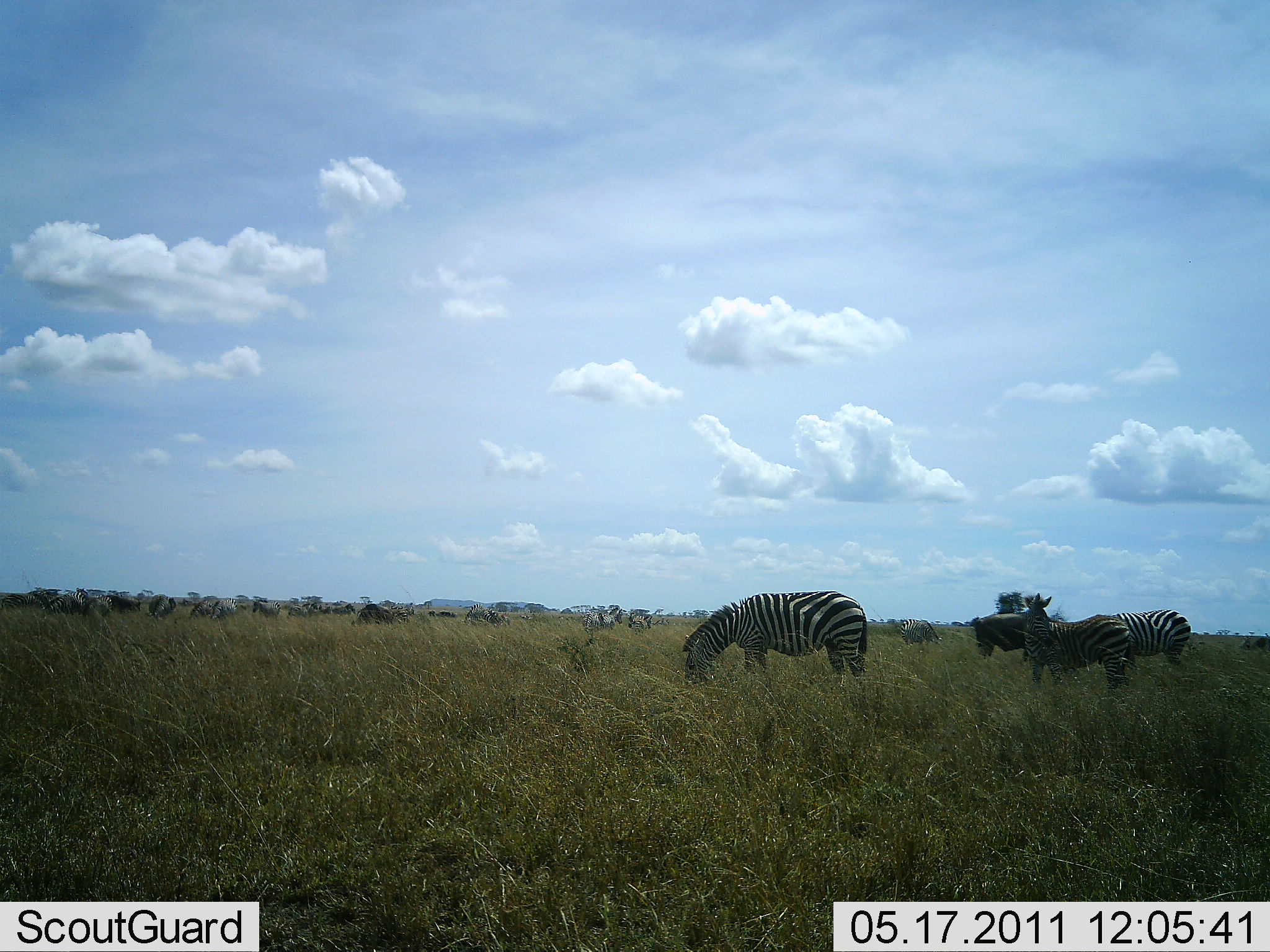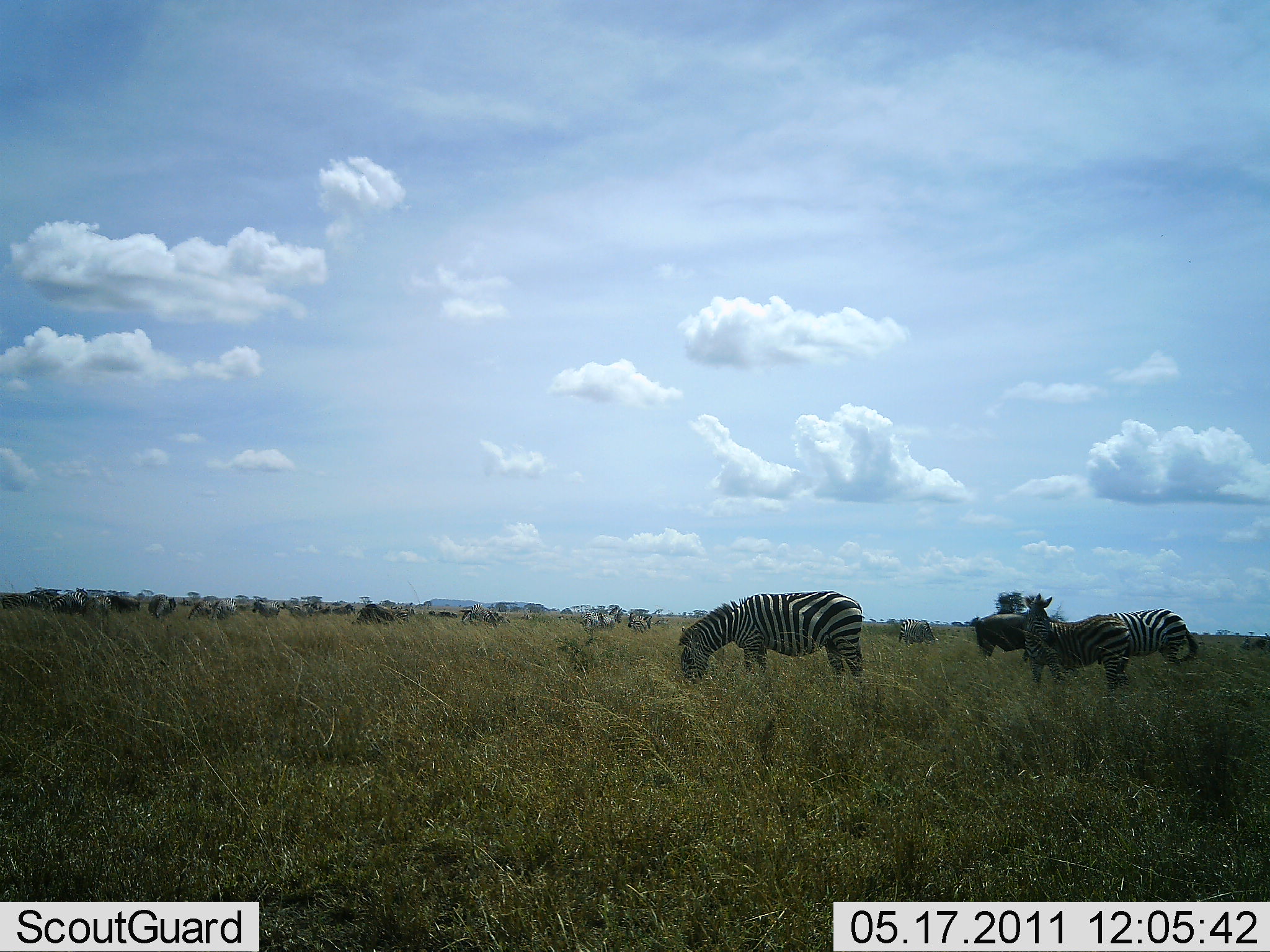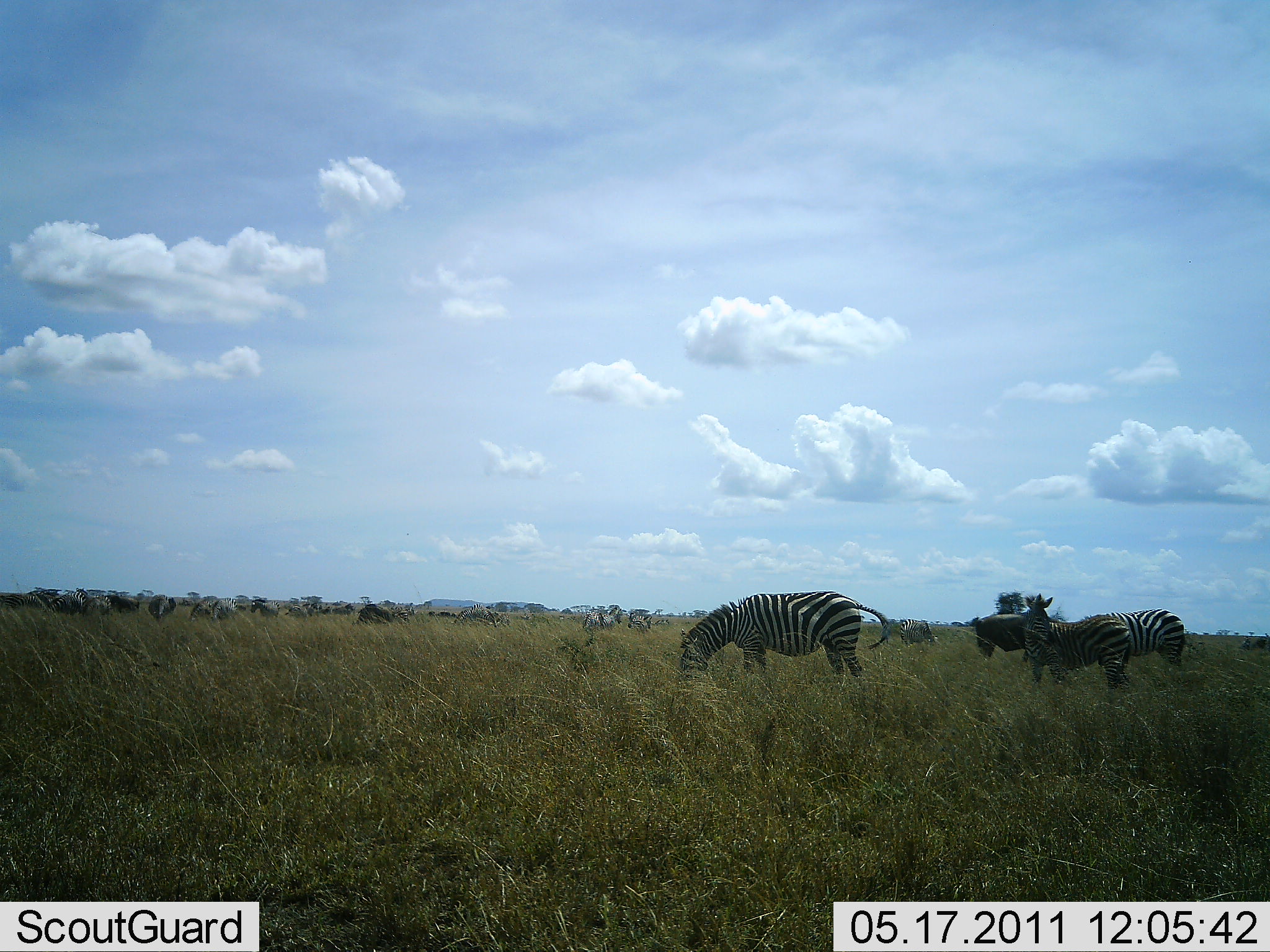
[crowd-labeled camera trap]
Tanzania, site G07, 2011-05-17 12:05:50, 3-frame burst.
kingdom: Animalia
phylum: Chordata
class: Mammalia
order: Perissodactyla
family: Equidae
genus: Equus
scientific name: Equus quagga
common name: plains zebra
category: zebra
Zebra (plains zebra) (Equus quagga), count 3. Behavior (volunteer vote fractions): standing 45%, resting 0%, moving 0%, interacting 0%. Young present (vote fraction): 0%. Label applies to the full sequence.